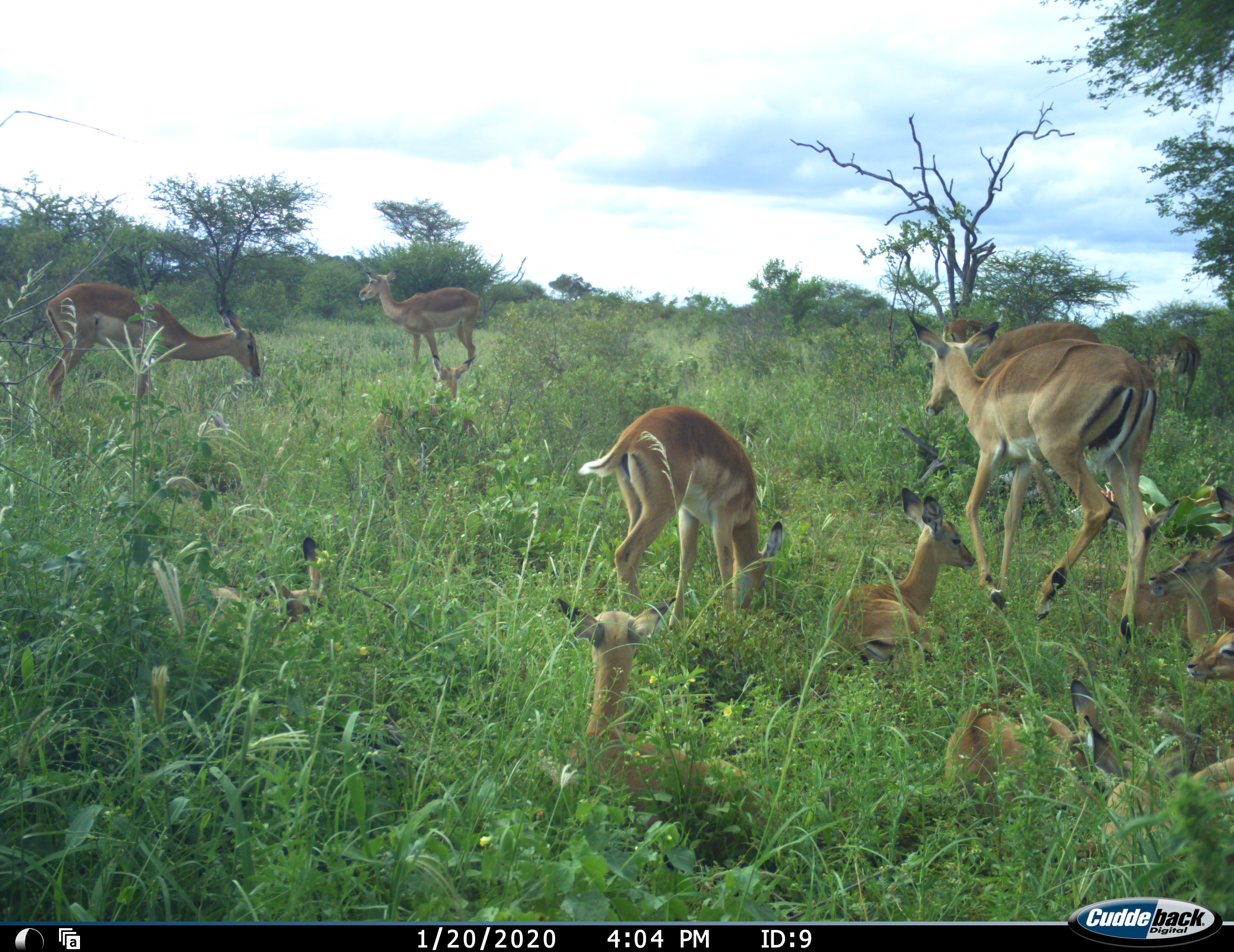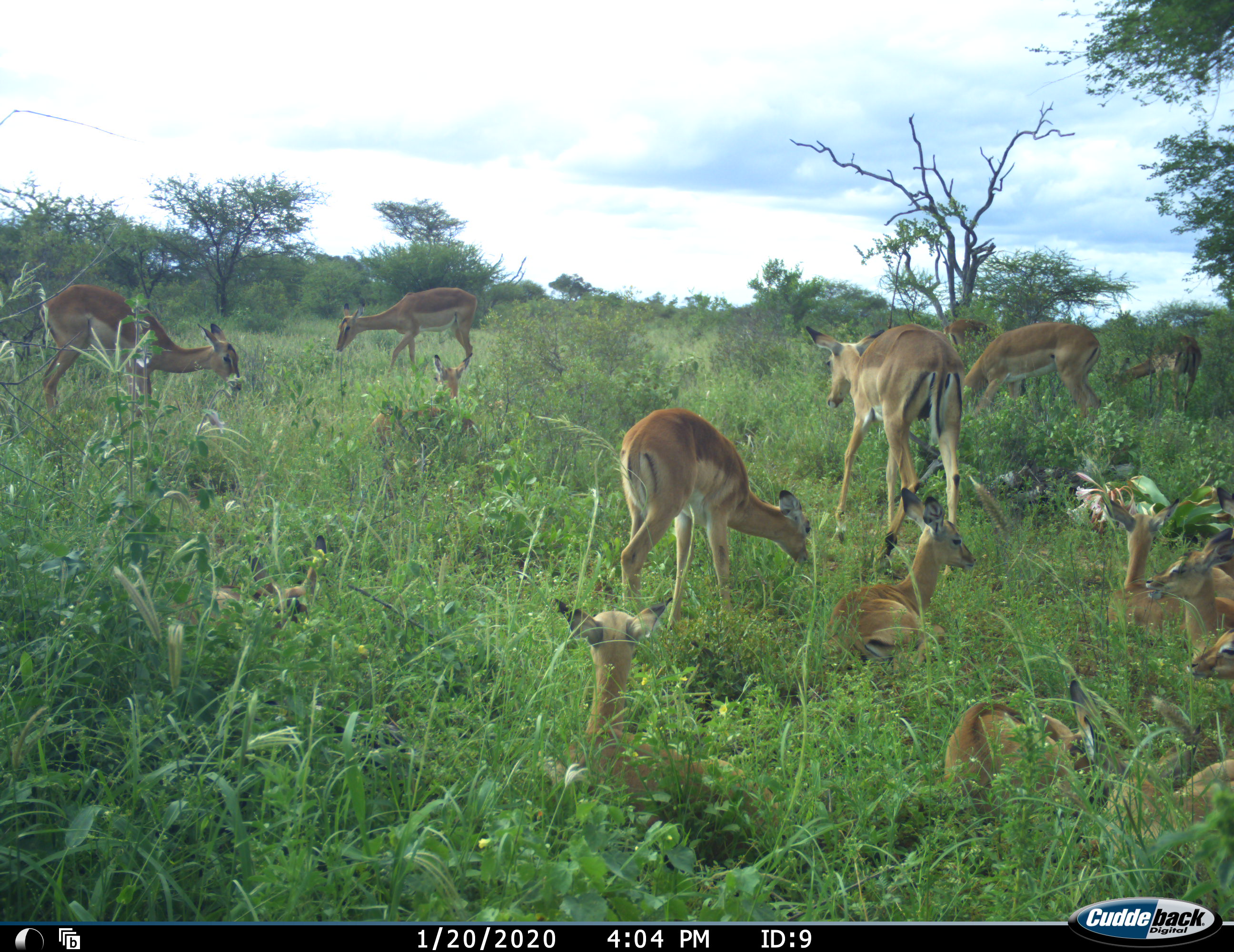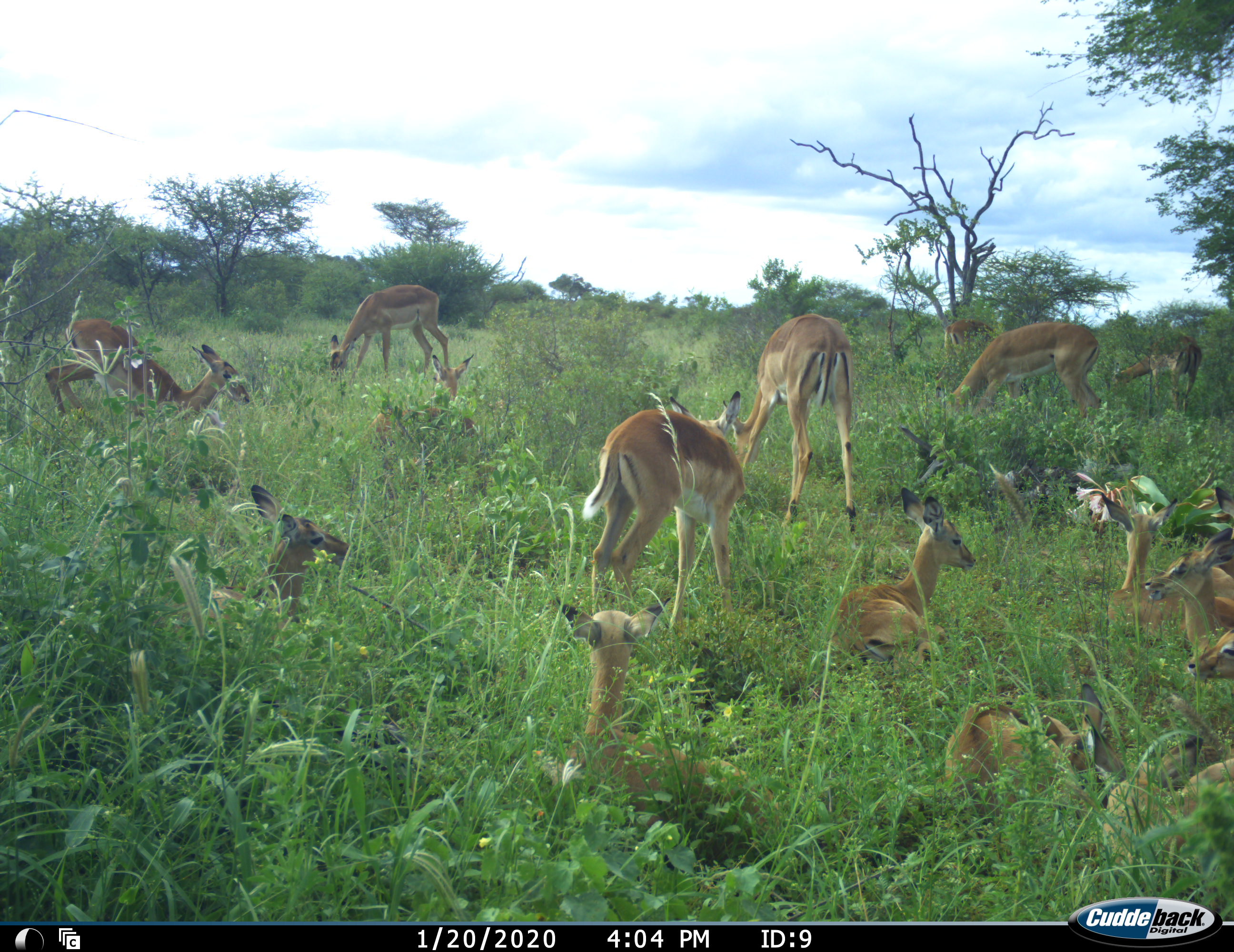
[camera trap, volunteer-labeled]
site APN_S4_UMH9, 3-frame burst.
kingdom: Animalia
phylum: Chordata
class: Mammalia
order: Artiodactyla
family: Bovidae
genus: Aepyceros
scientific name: Aepyceros melampus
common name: impala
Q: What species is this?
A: Impala (Aepyceros melampus).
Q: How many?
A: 11-50.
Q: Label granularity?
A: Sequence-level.